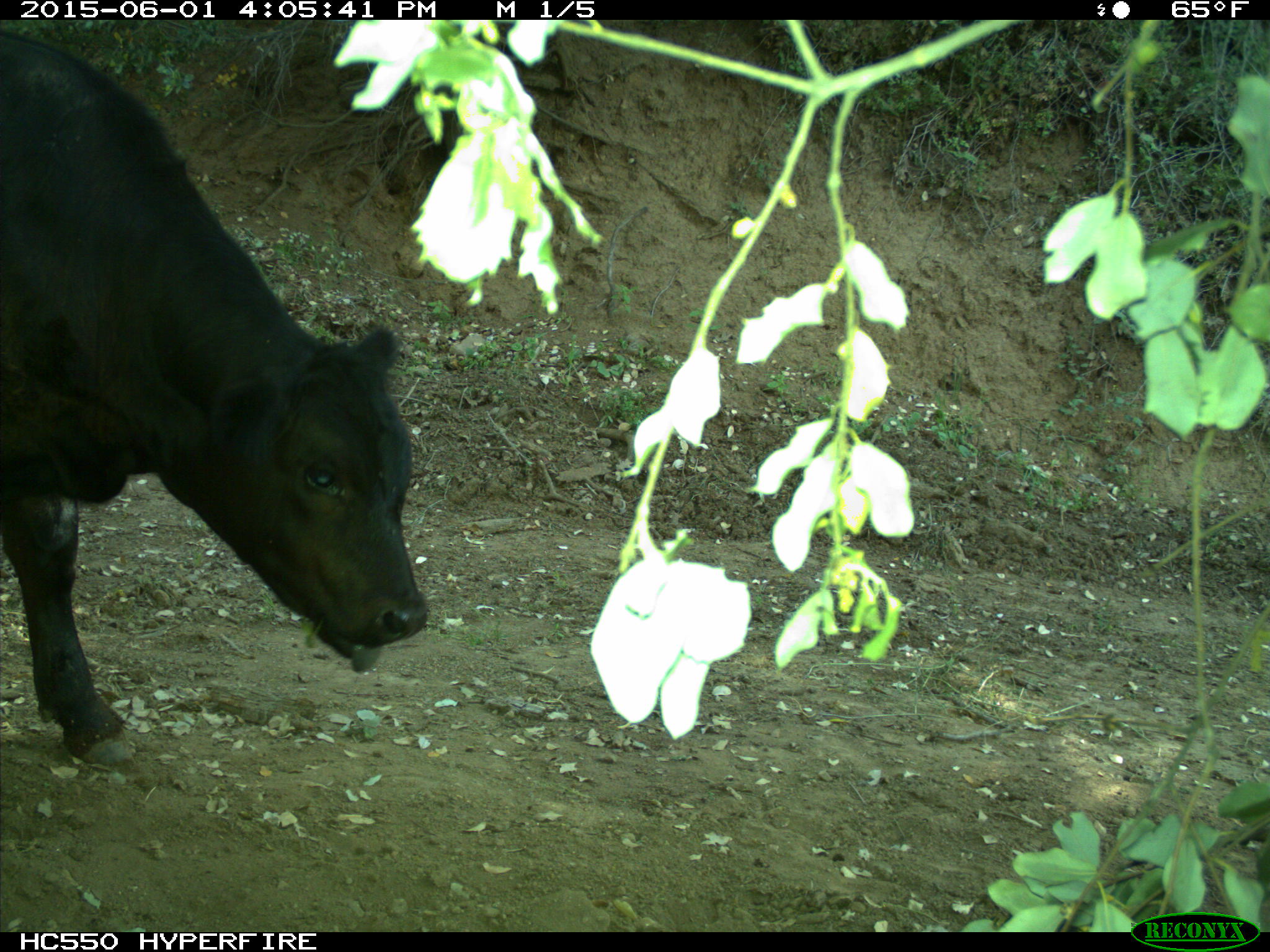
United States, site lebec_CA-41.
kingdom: Animalia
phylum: Chordata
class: Mammalia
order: Artiodactyla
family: Bovidae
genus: Bos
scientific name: Bos taurus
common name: domestic cow